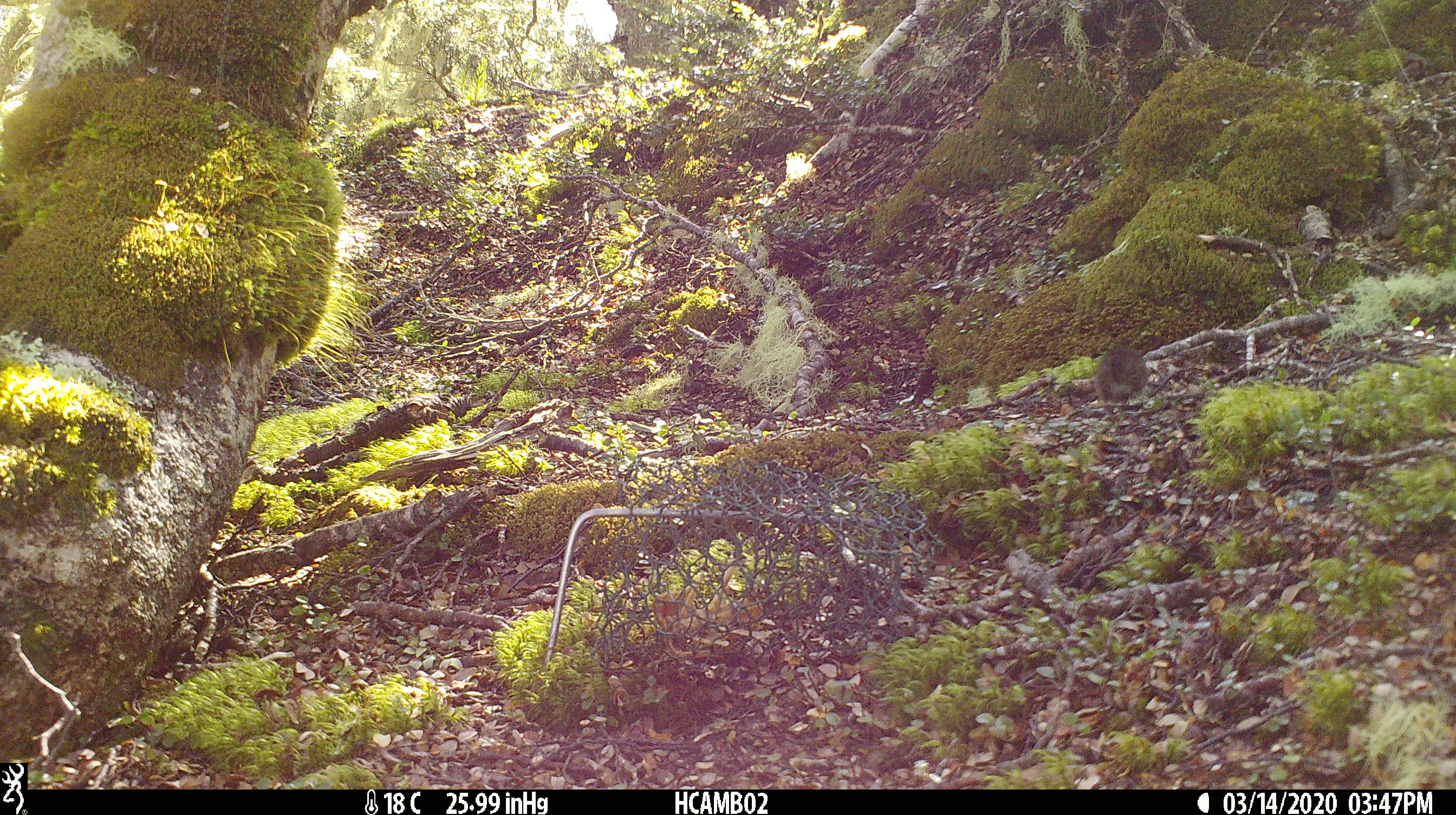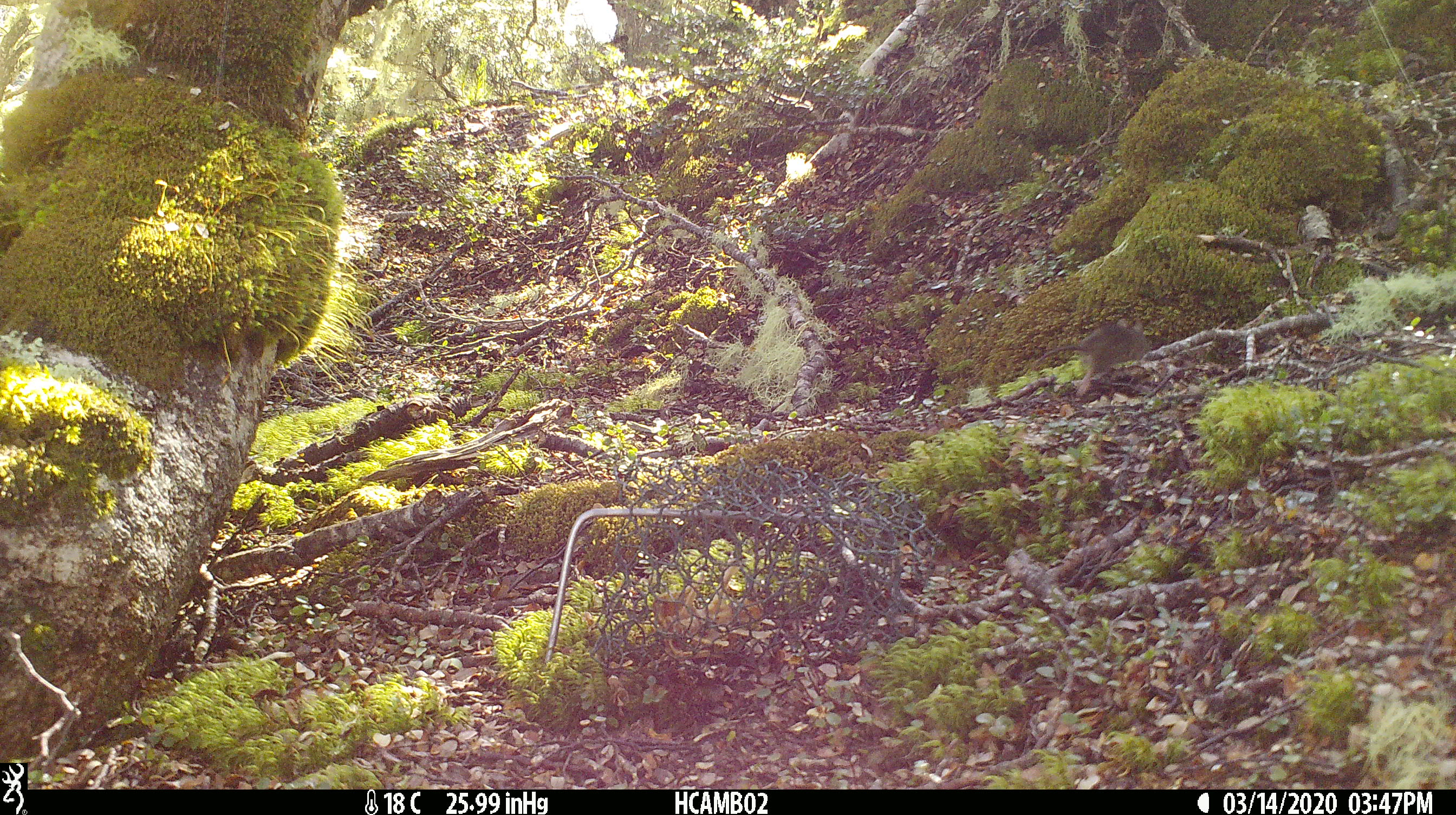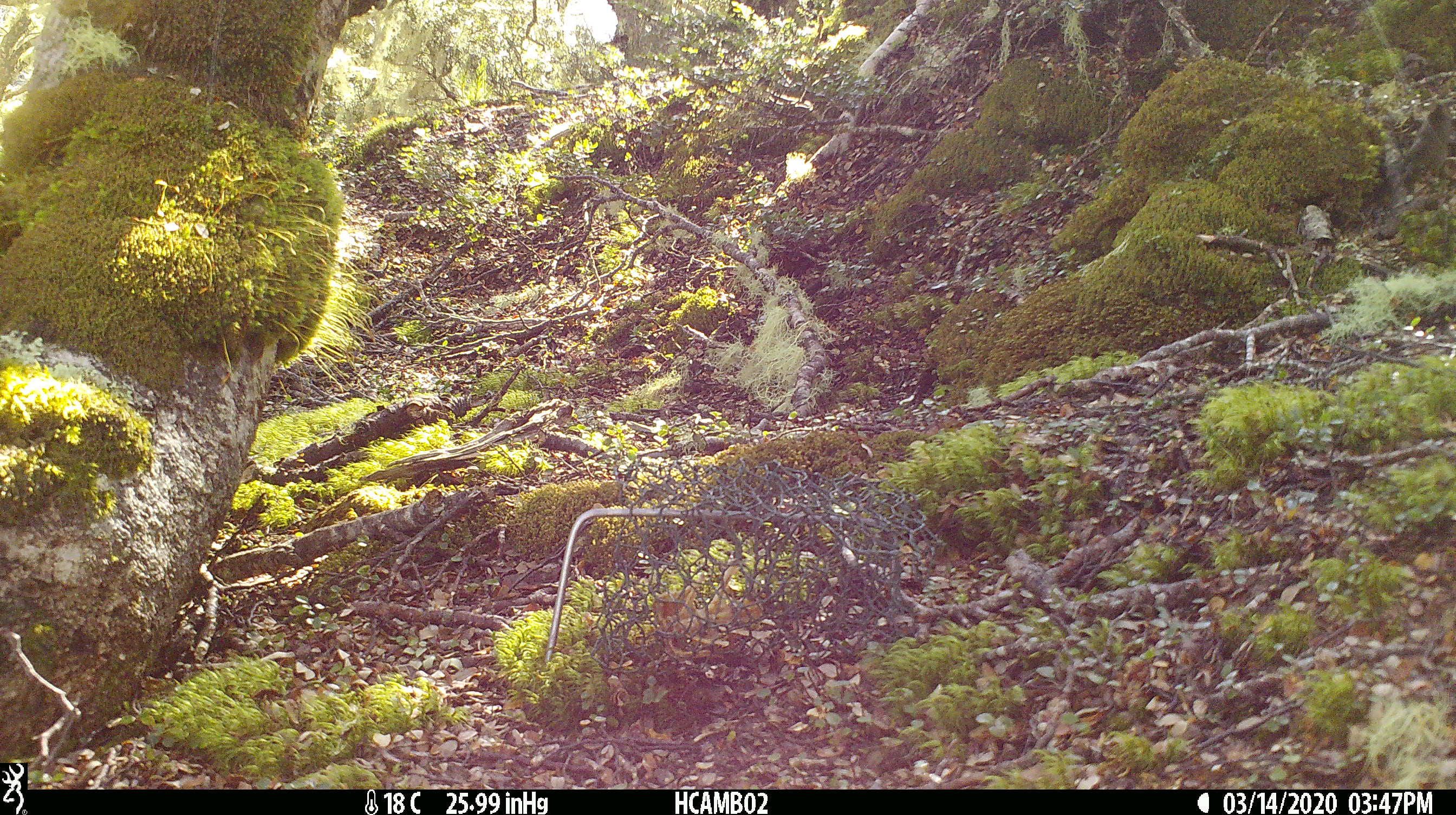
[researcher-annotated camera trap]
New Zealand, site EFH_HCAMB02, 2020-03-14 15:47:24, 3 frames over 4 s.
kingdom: Animalia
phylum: Chordata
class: Mammalia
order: Rodentia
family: Muridae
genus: Mus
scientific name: Mus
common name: mouse